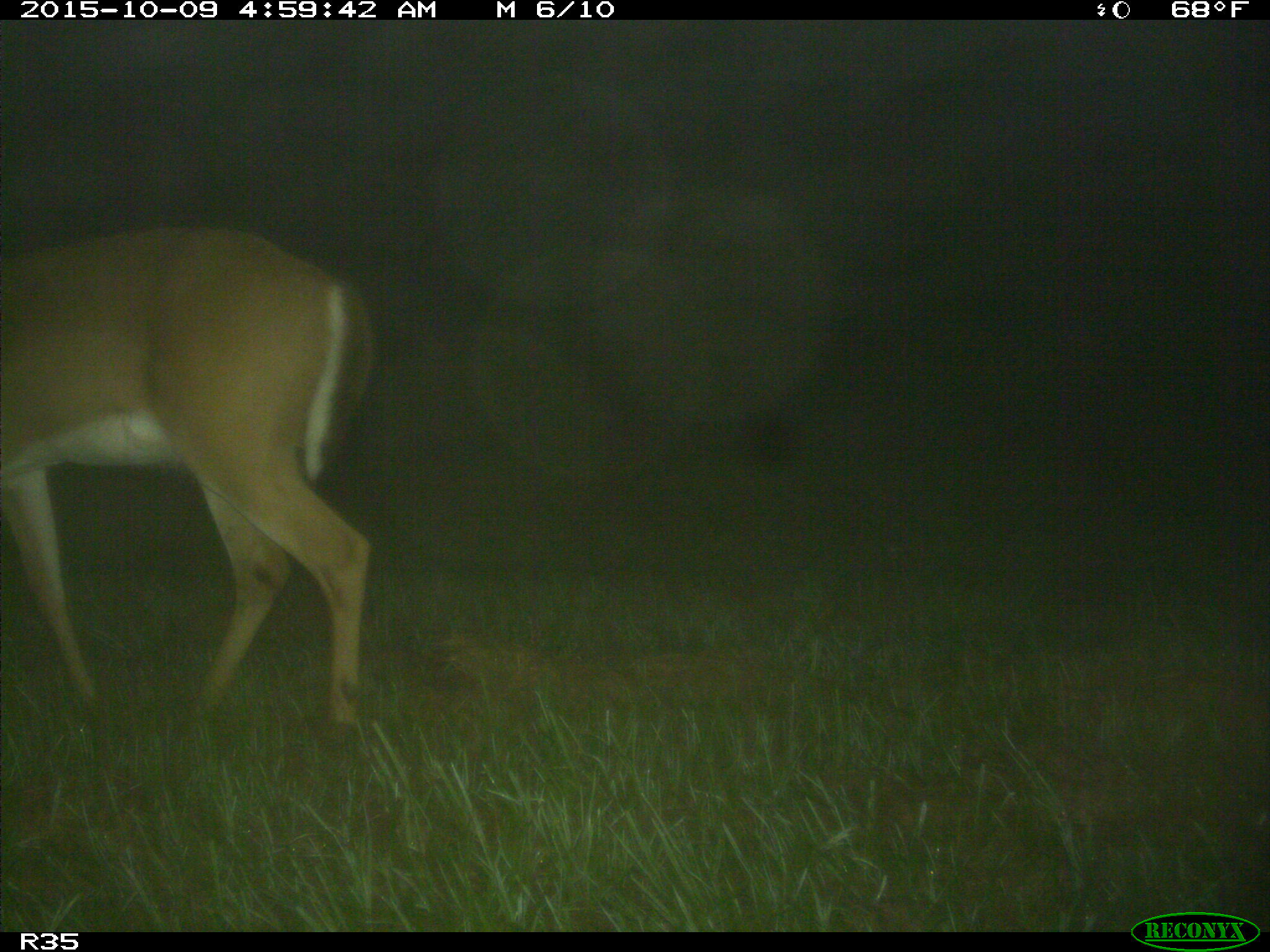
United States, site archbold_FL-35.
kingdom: Animalia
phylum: Chordata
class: Mammalia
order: Artiodactyla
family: Cervidae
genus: Odocoileus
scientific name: Odocoileus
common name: deer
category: unidentified deer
Unidentified deer (deer) (Odocoileus).